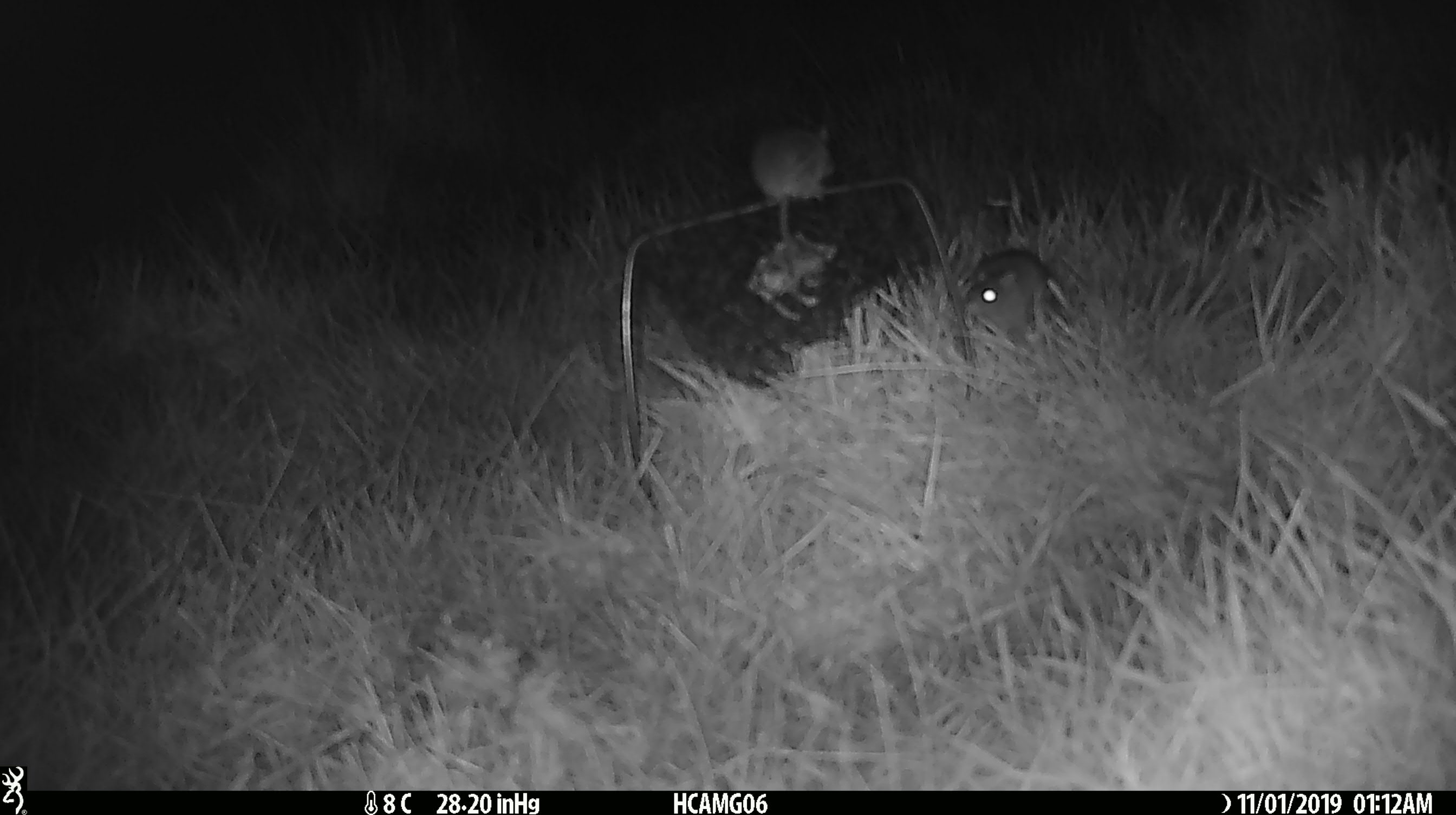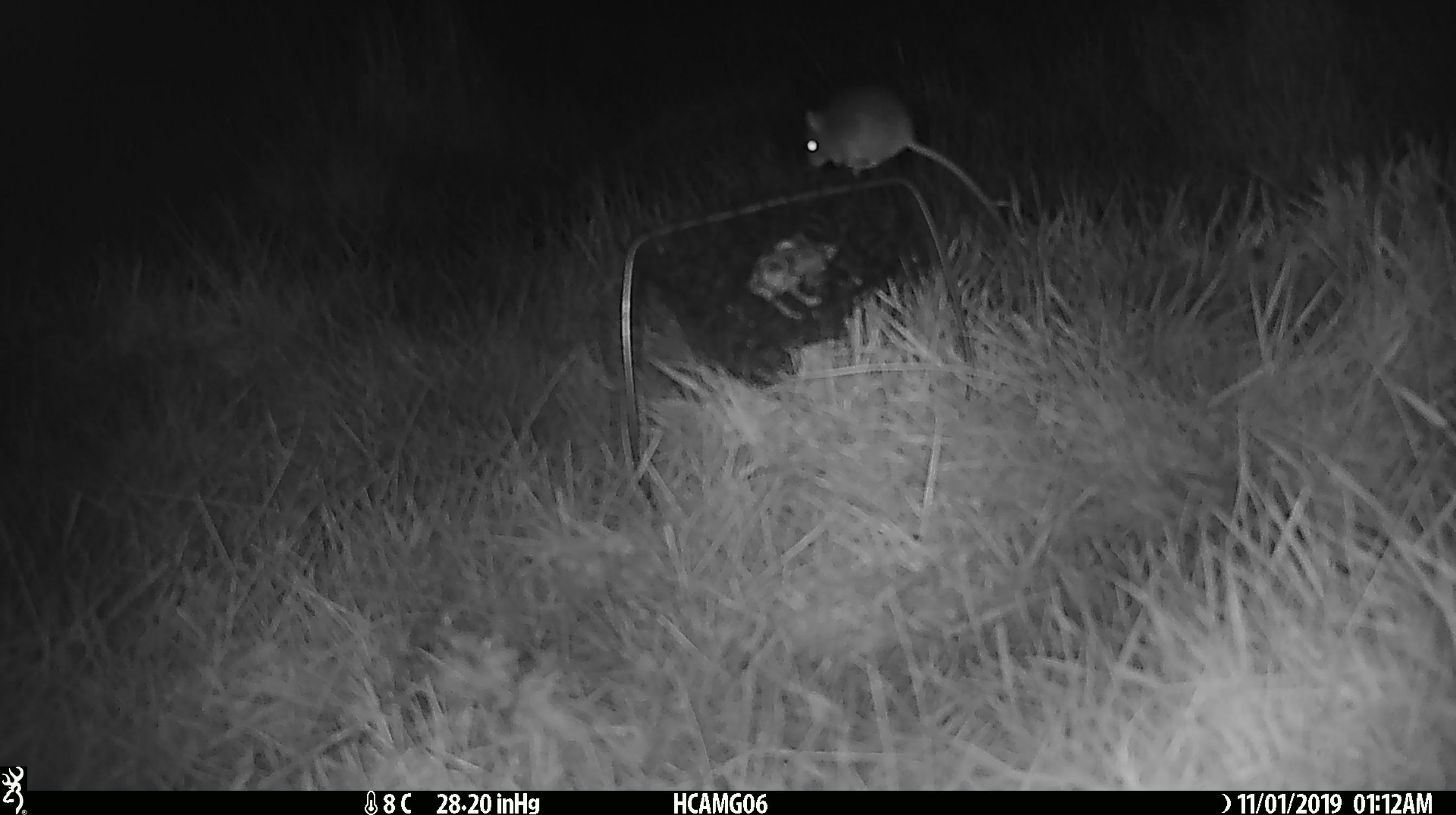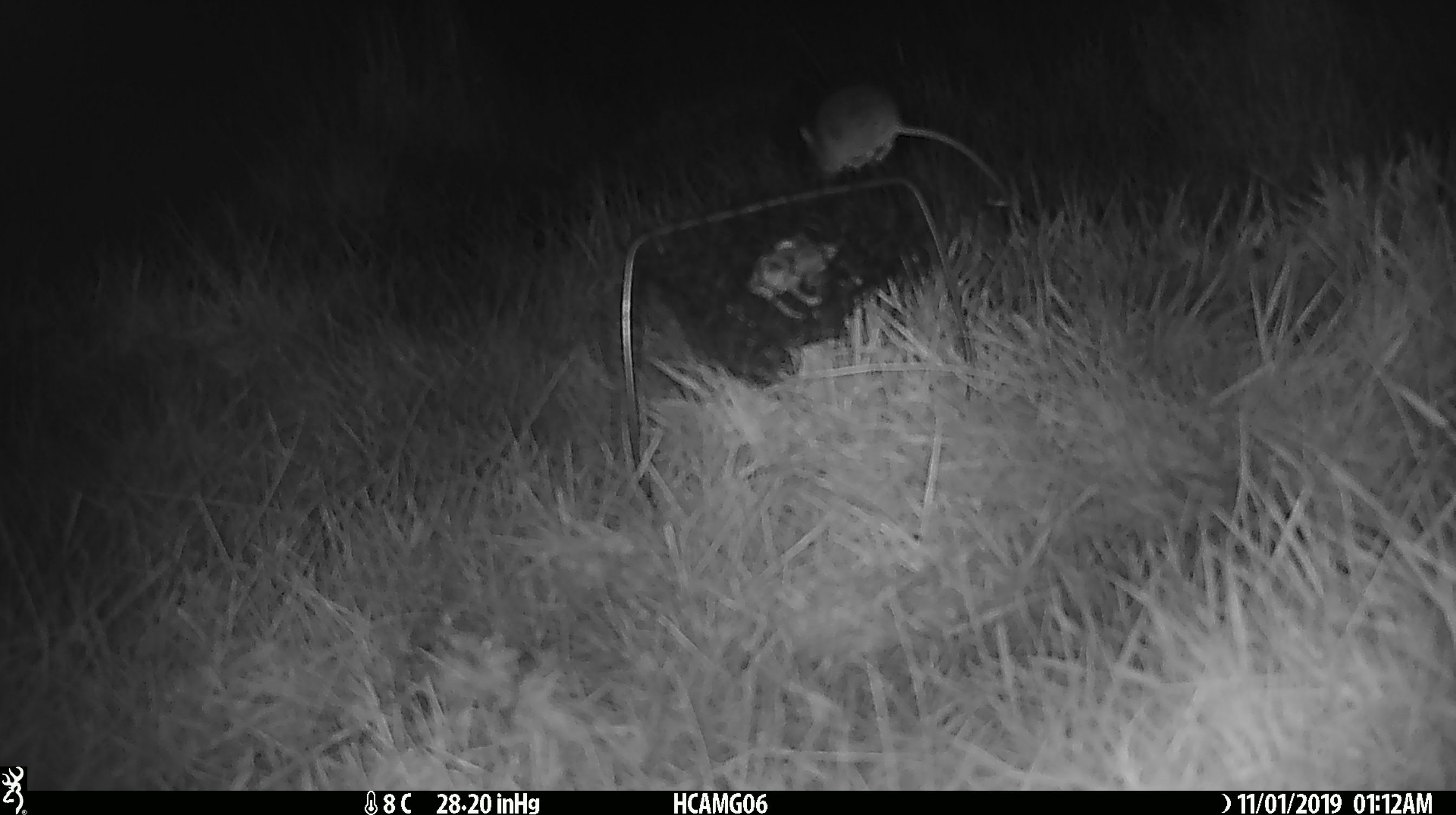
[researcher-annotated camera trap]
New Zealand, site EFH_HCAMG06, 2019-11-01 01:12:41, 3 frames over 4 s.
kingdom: Animalia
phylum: Chordata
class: Mammalia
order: Rodentia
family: Muridae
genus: Mus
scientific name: Mus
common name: mouse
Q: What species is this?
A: Mouse (Mus).